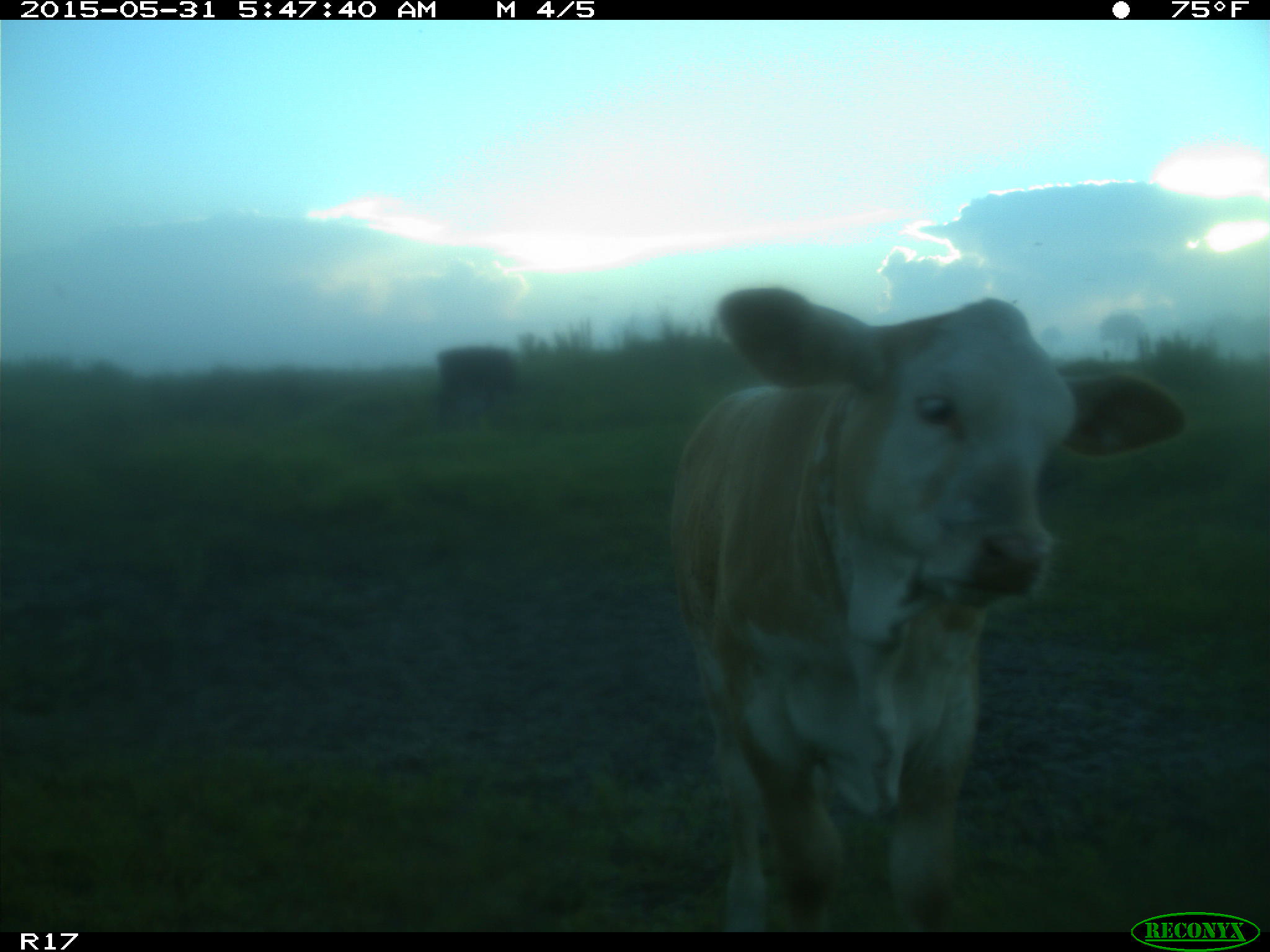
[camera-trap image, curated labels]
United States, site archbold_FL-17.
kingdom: Animalia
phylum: Chordata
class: Mammalia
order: Artiodactyla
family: Bovidae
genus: Bos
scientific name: Bos taurus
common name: domestic cow